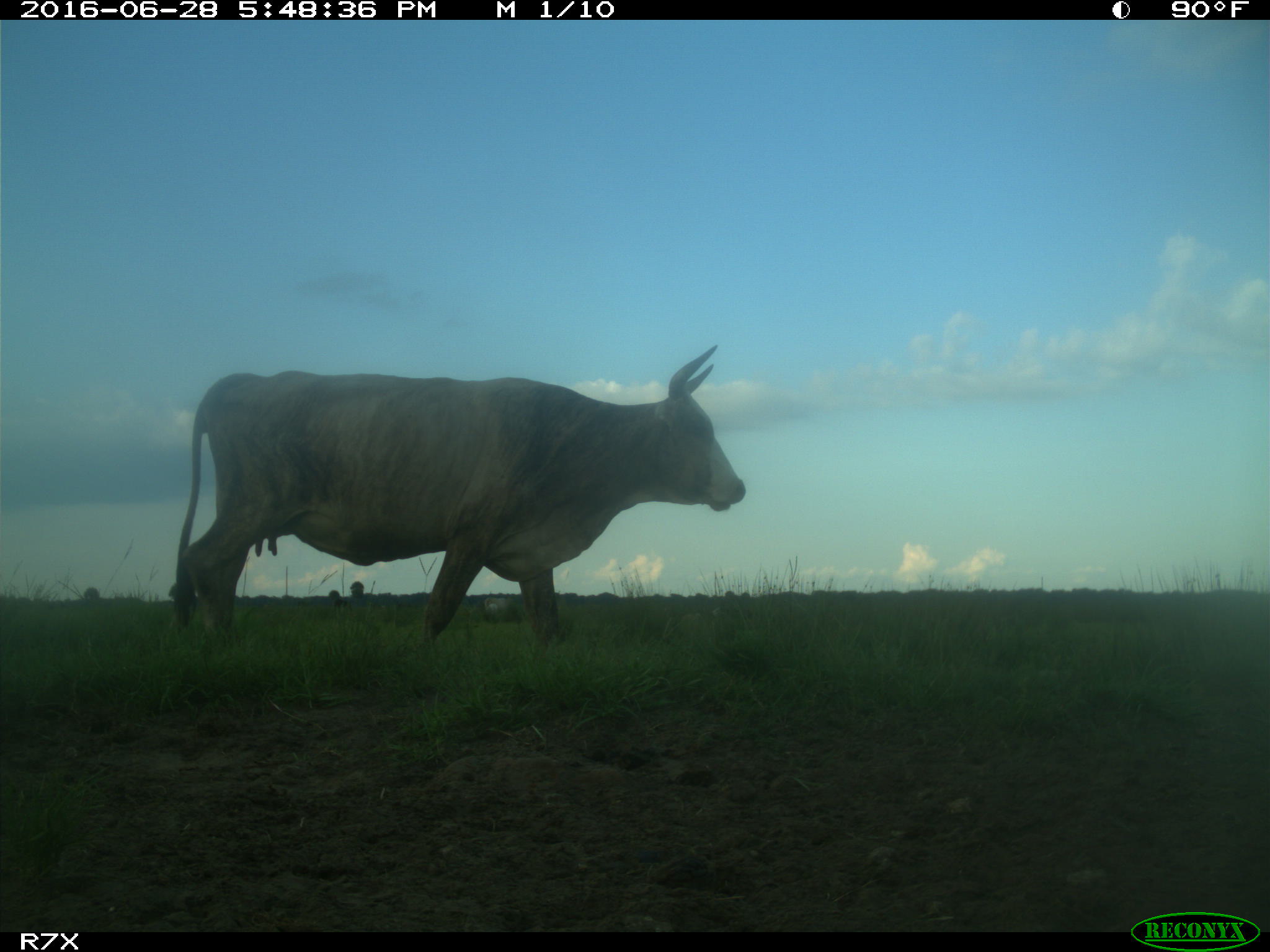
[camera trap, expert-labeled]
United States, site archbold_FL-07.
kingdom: Animalia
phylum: Chordata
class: Mammalia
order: Artiodactyla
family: Bovidae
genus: Bos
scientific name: Bos taurus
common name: domestic cow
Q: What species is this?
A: Bos taurus (domestic cow).